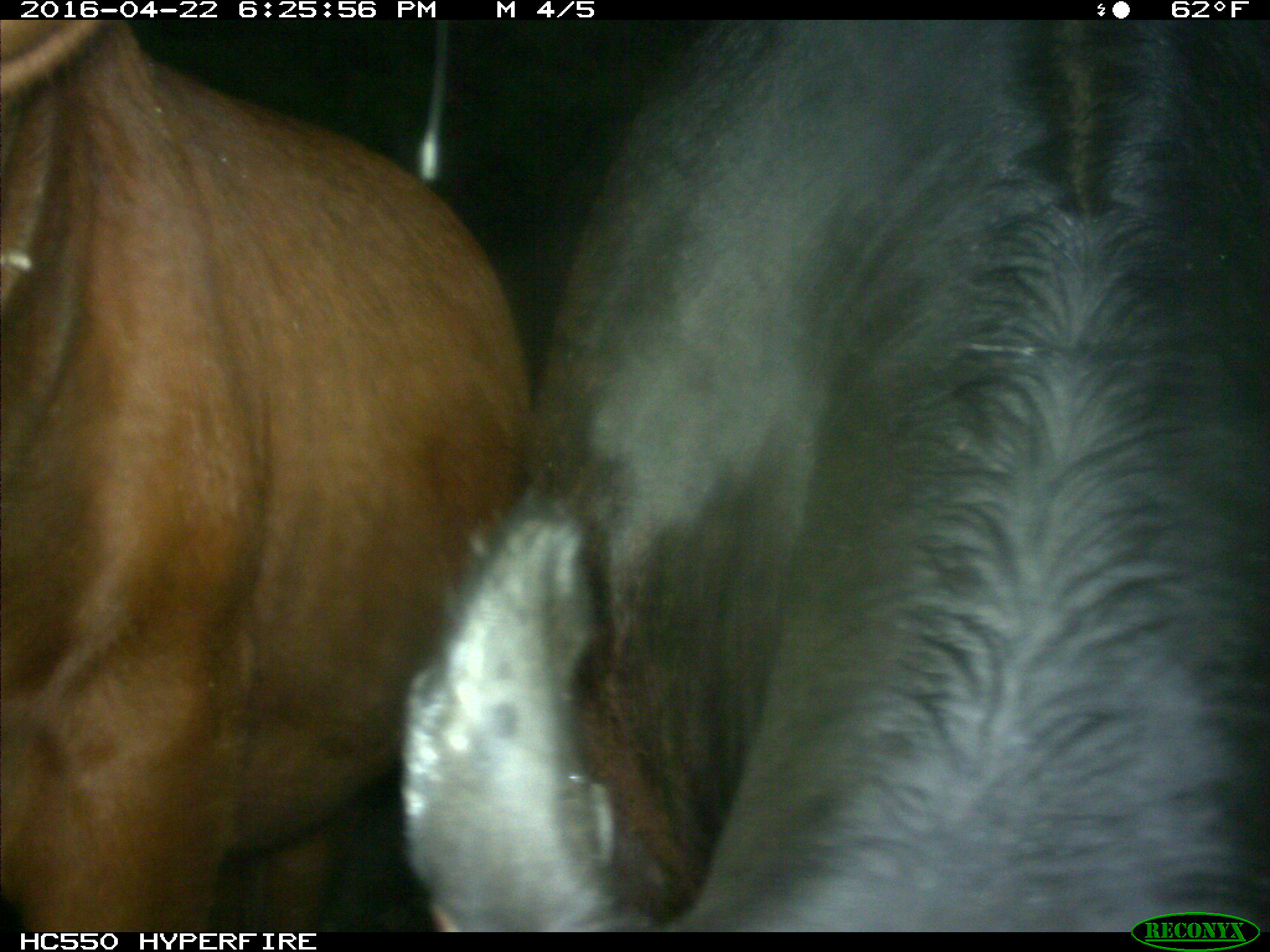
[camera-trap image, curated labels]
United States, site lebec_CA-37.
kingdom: Animalia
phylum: Chordata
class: Mammalia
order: Artiodactyla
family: Bovidae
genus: Bos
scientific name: Bos taurus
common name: domestic cow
Bos taurus (domestic cow).